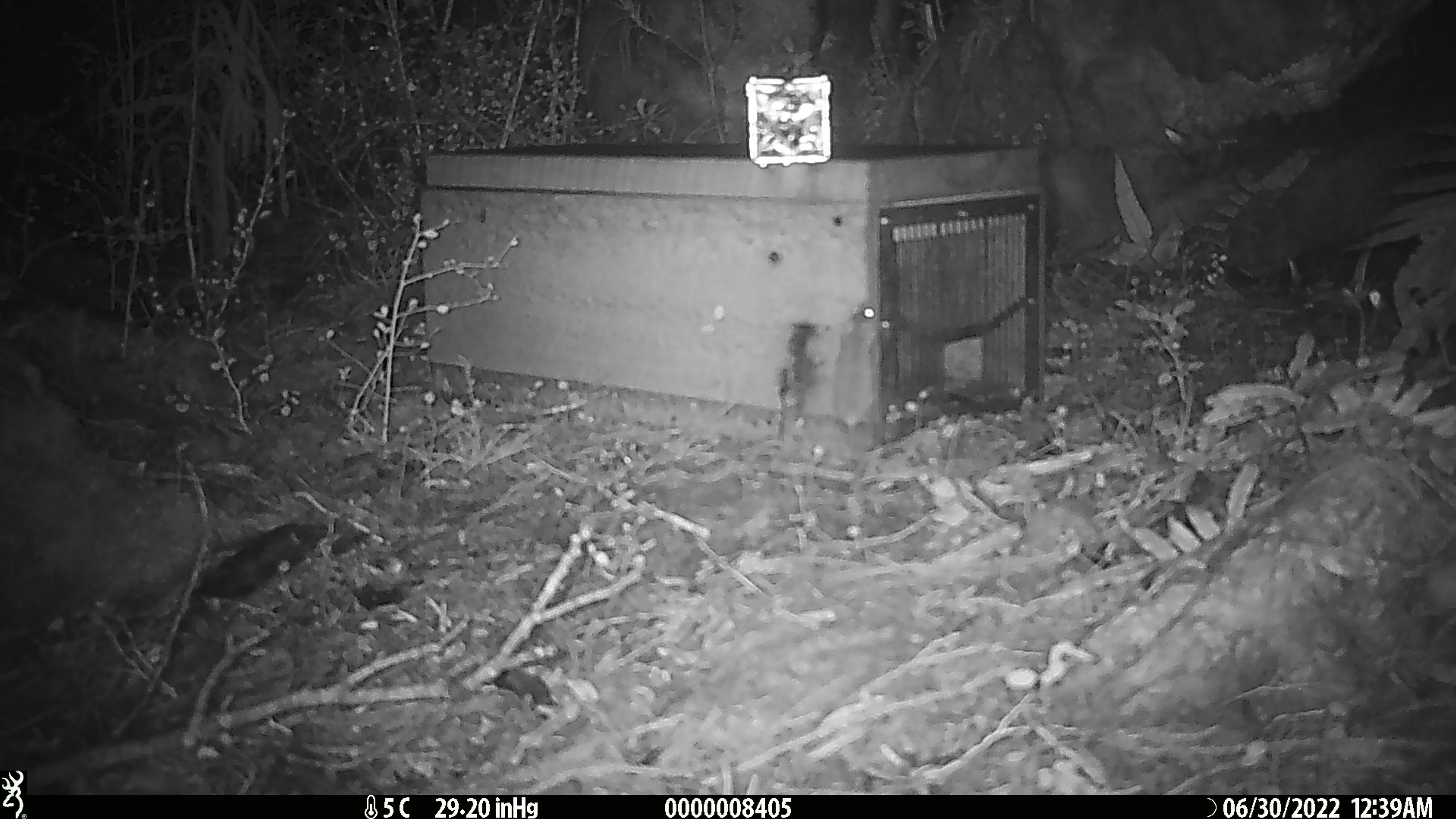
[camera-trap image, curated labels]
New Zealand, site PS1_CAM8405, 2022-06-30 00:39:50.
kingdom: Animalia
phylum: Chordata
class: Mammalia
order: Rodentia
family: Muridae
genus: Mus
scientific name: Mus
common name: mouse